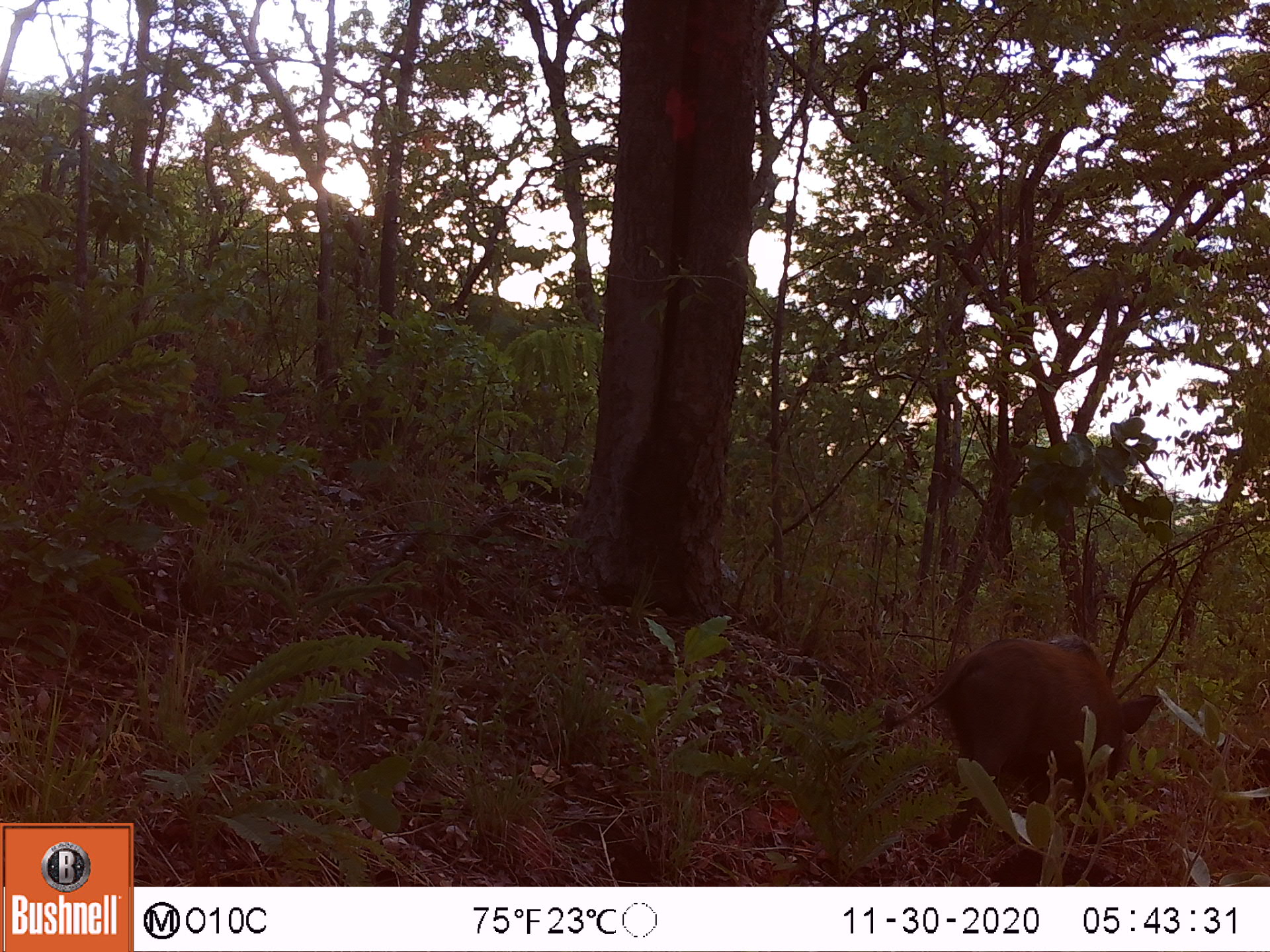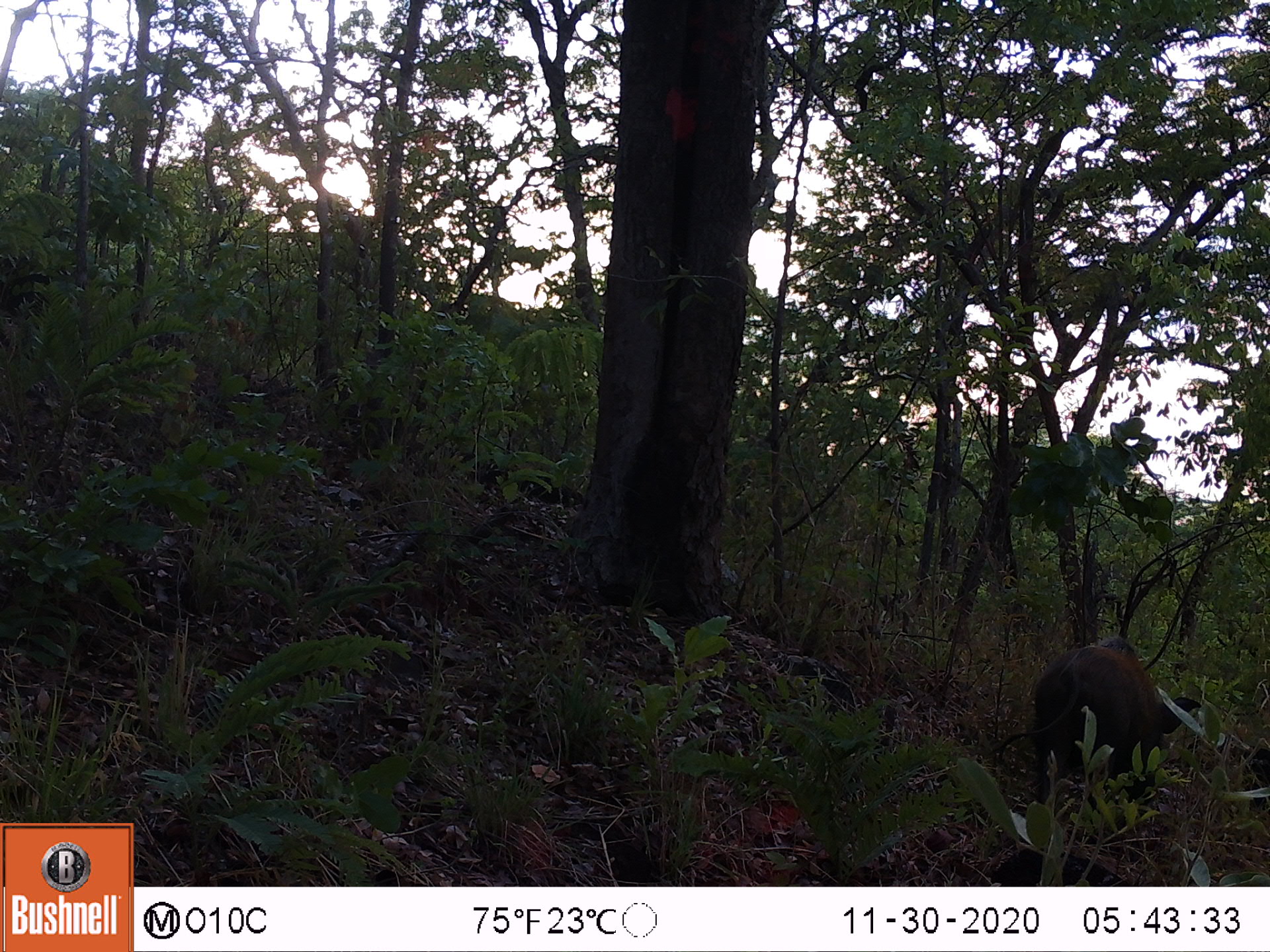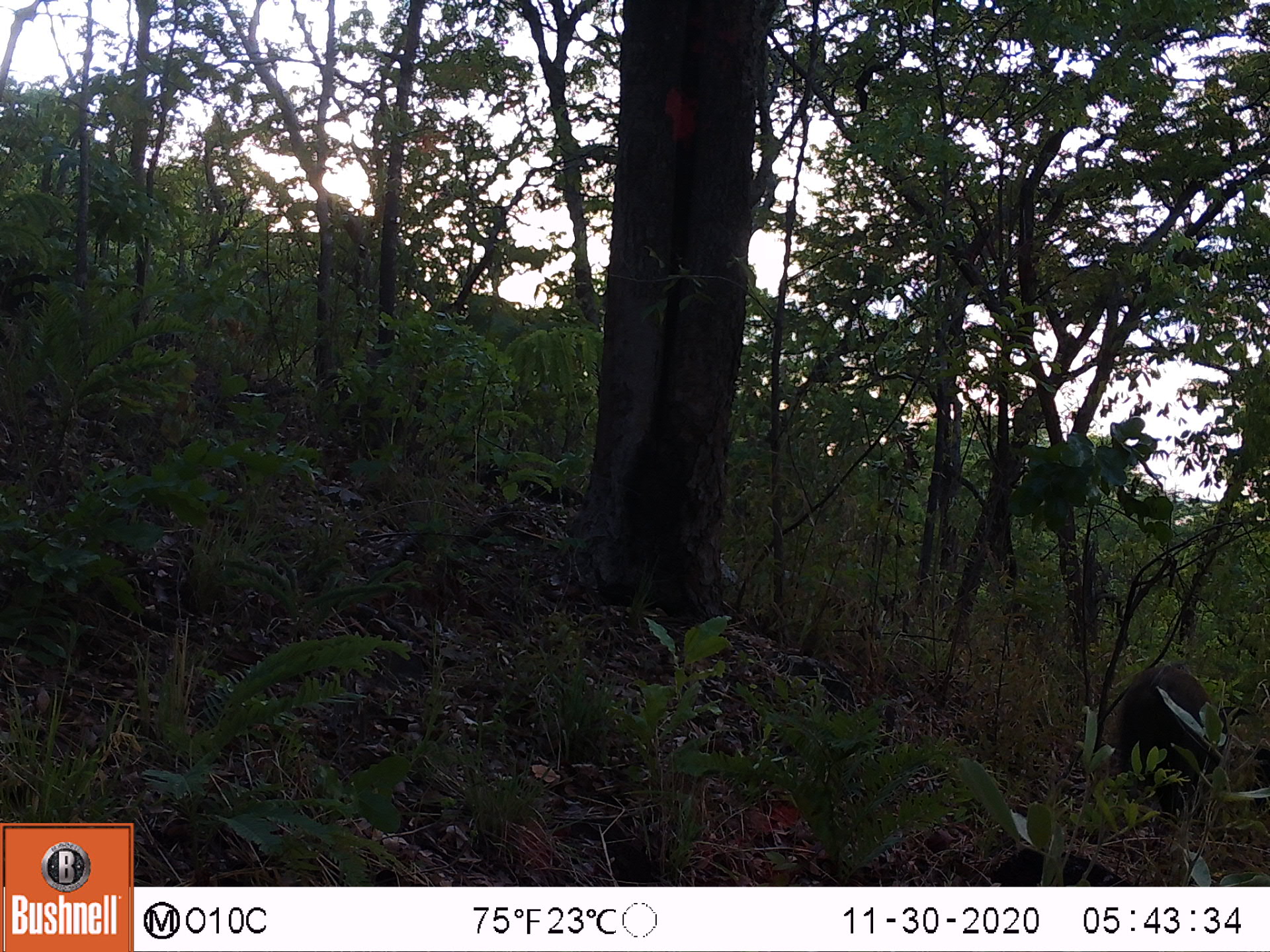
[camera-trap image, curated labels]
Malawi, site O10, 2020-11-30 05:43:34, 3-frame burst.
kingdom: Animalia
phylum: Chordata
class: Mammalia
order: Artiodactyla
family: Suidae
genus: Potamochoerus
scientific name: Potamochoerus larvatus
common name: bushpig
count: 1